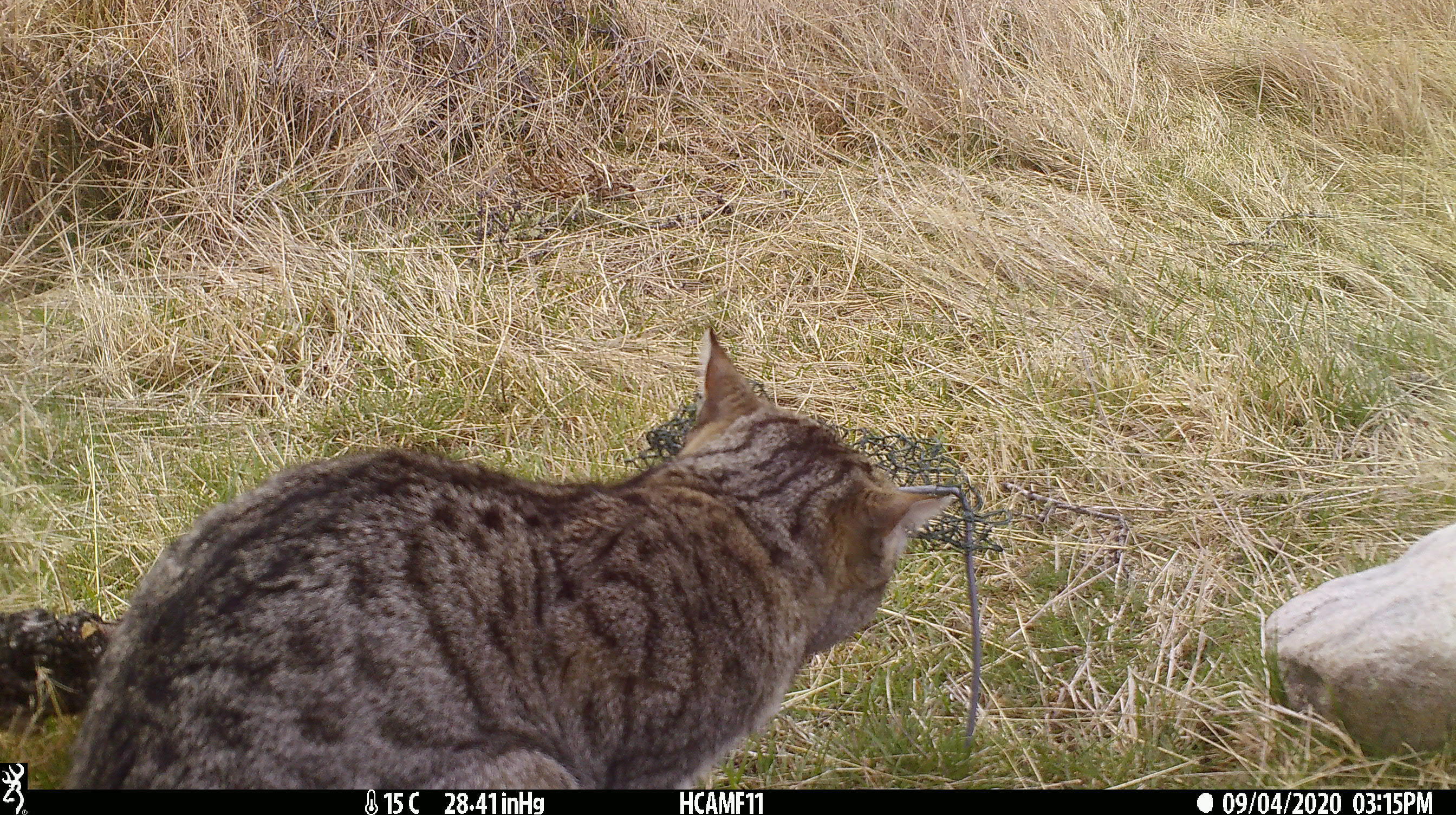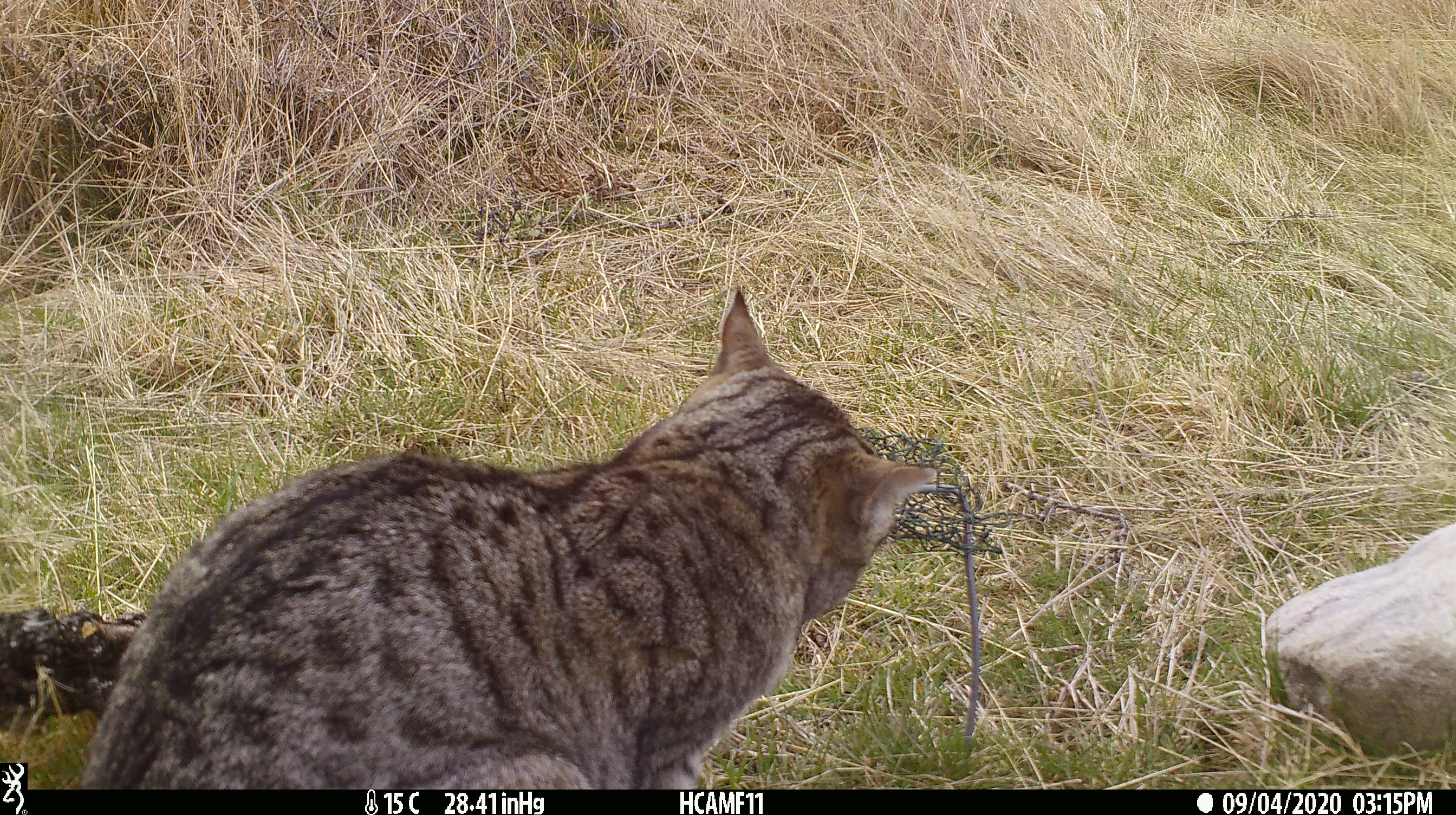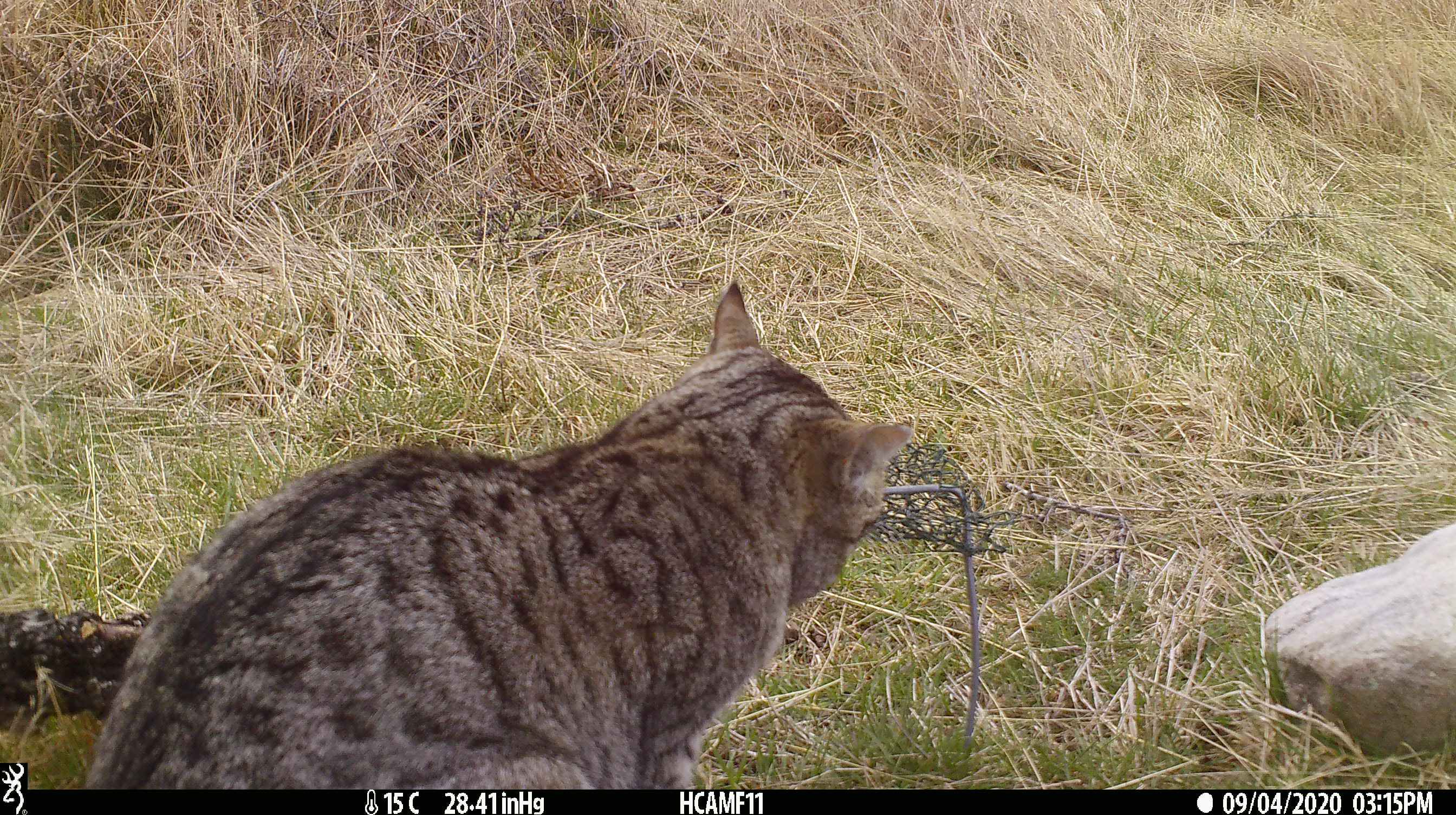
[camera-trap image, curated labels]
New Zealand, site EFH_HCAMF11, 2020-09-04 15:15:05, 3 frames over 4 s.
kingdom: Animalia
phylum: Chordata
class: Mammalia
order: Carnivora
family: Felidae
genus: Felis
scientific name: Felis catus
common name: domestic cat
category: cat